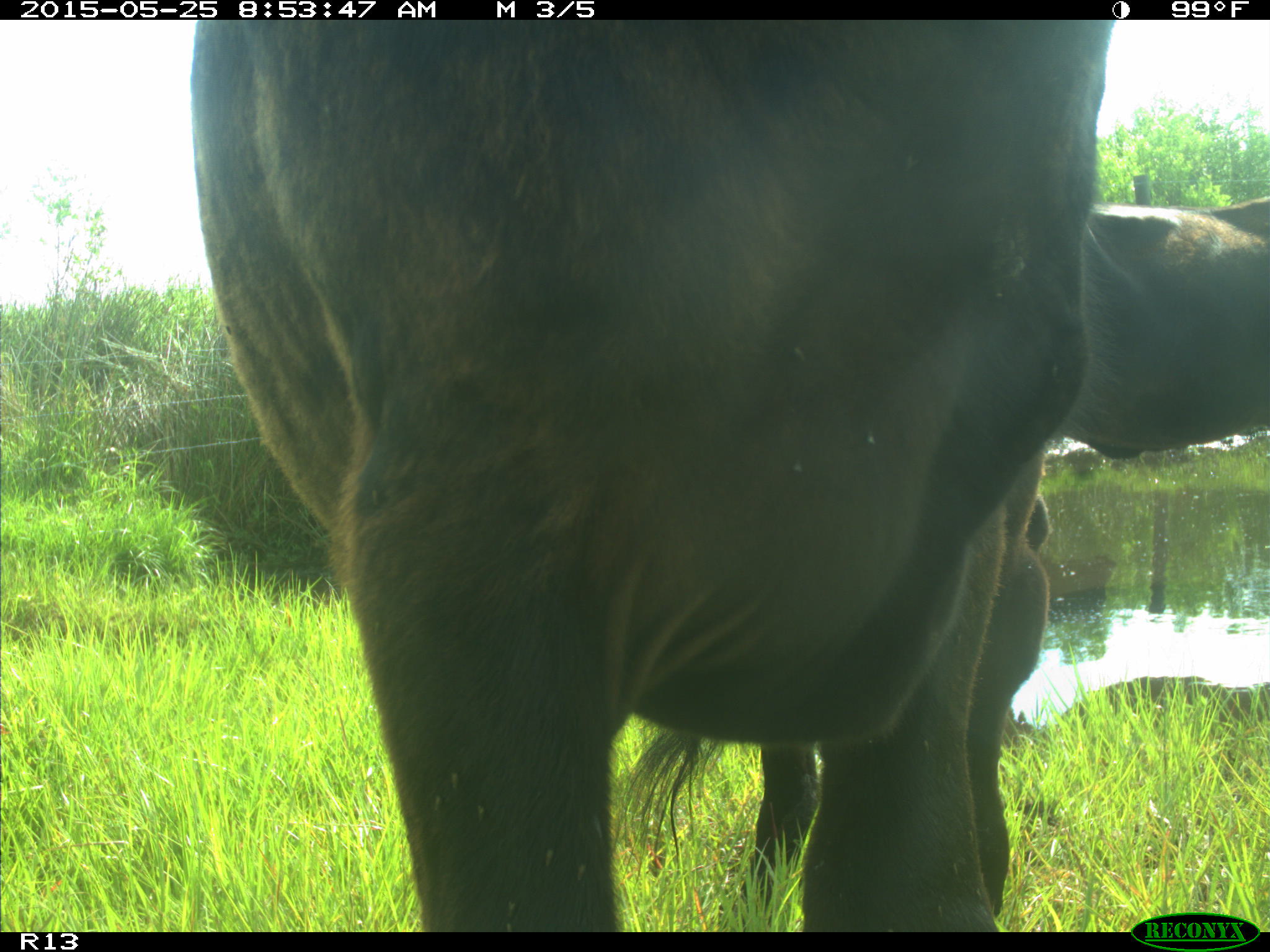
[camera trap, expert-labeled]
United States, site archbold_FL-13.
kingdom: Animalia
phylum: Chordata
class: Mammalia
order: Artiodactyla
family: Bovidae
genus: Bos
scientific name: Bos taurus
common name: domestic cow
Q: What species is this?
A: Bos taurus (domestic cow).